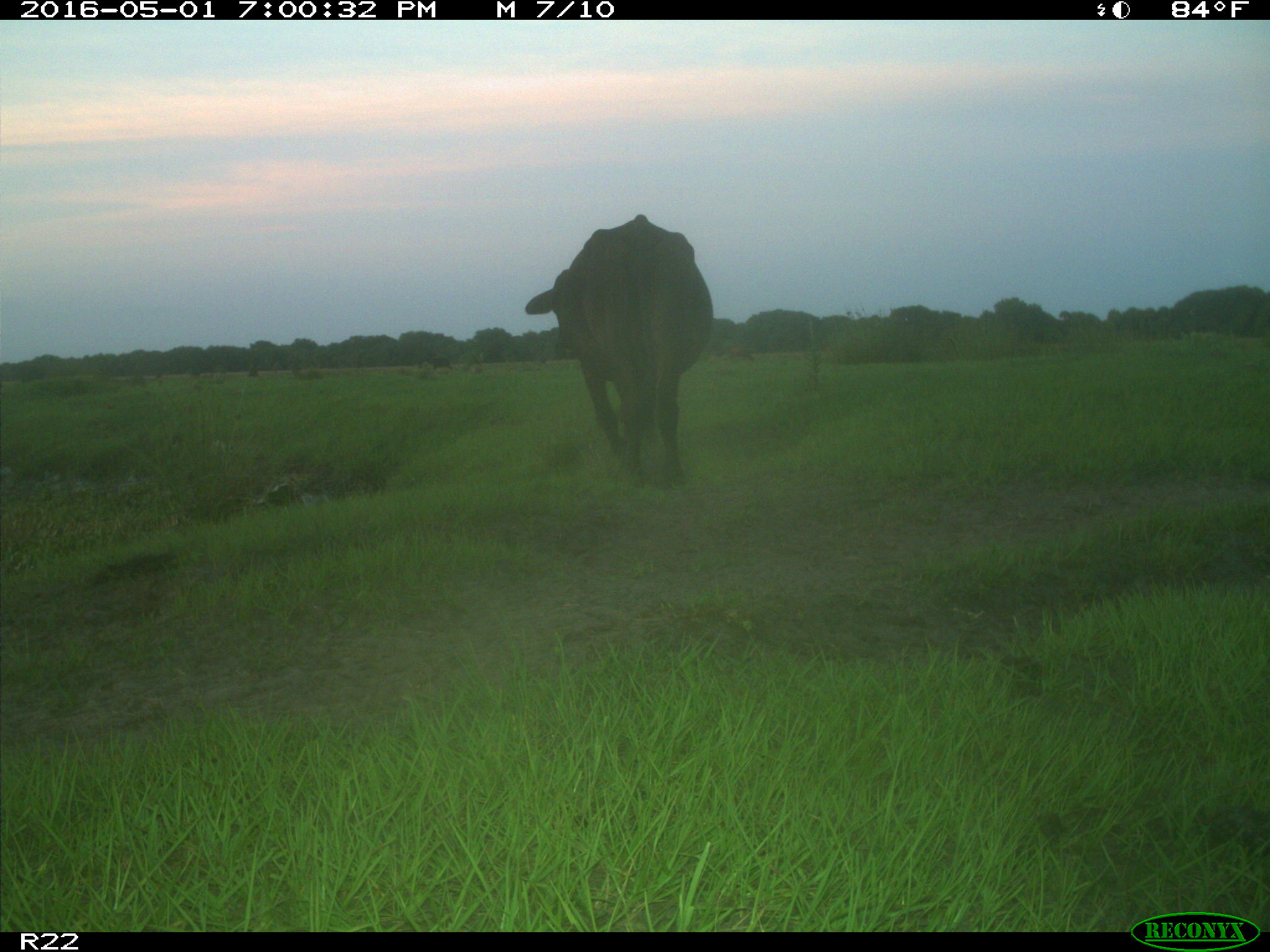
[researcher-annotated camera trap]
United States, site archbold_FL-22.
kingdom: Animalia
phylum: Chordata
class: Mammalia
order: Artiodactyla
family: Bovidae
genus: Bos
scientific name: Bos taurus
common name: domestic cow